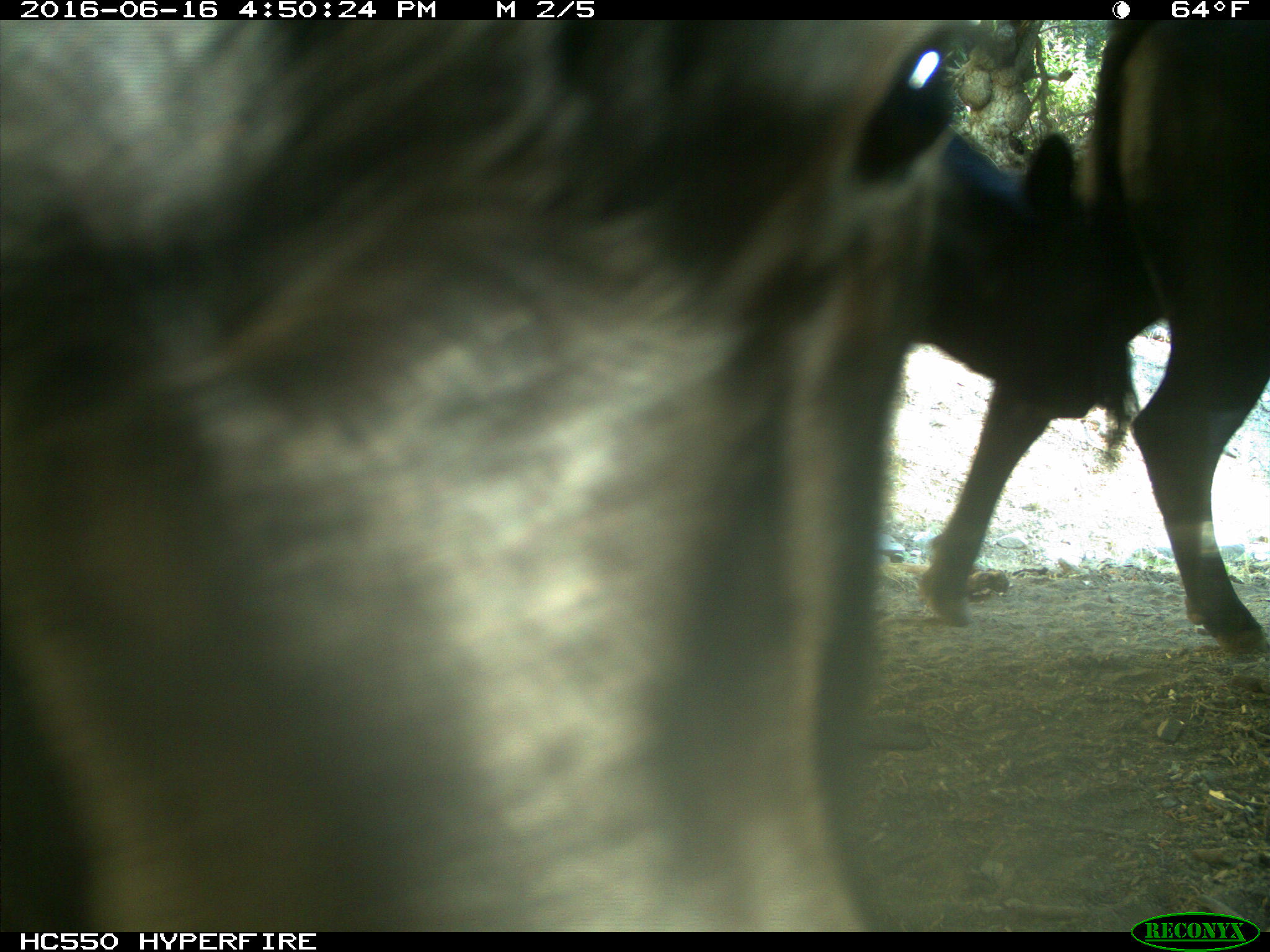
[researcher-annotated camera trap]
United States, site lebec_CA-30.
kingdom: Animalia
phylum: Chordata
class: Mammalia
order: Artiodactyla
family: Bovidae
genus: Bos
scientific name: Bos taurus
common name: domestic cow